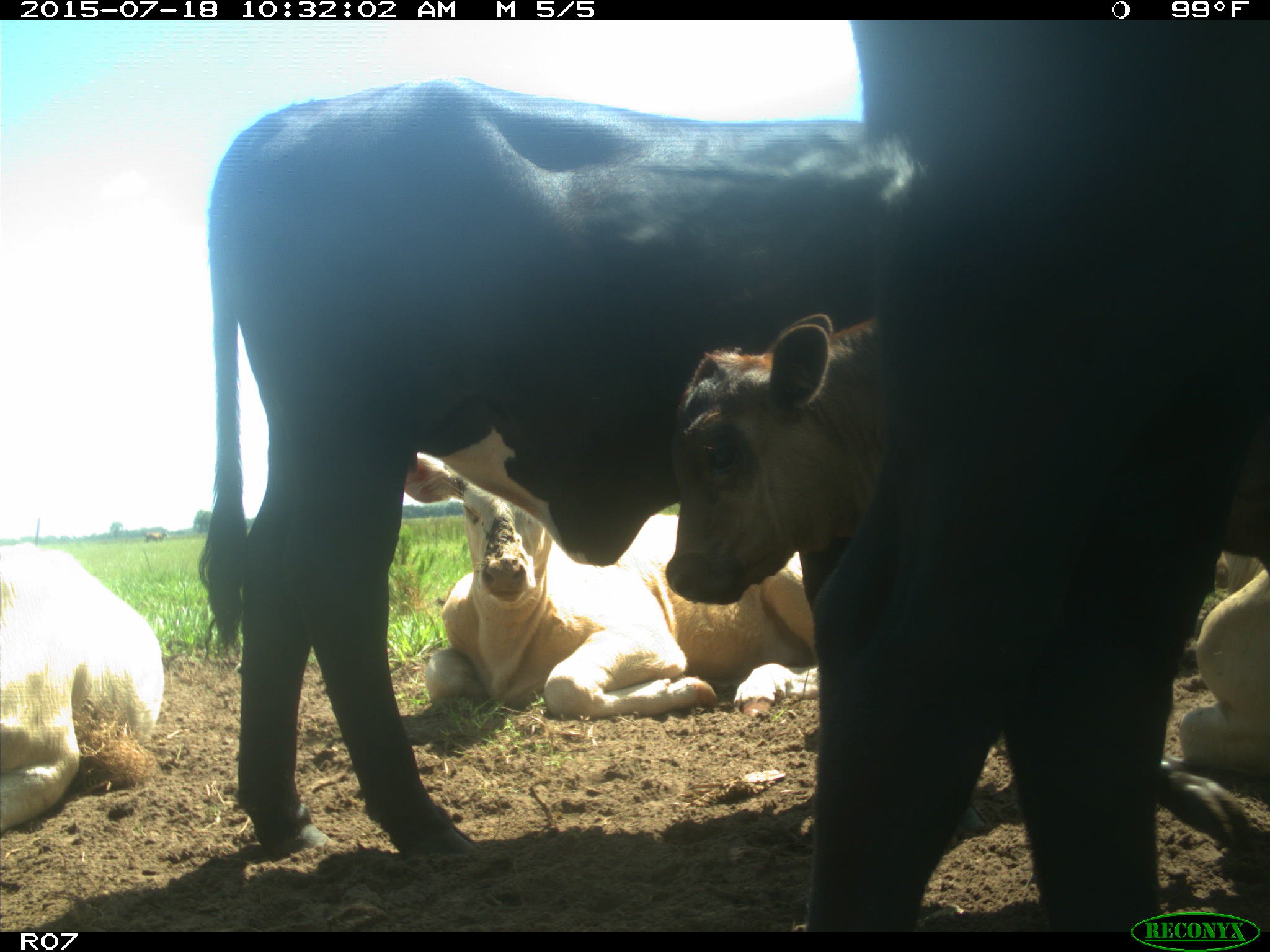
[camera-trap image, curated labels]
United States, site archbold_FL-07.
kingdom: Animalia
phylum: Chordata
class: Mammalia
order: Artiodactyla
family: Bovidae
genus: Bos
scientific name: Bos taurus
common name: domestic cow